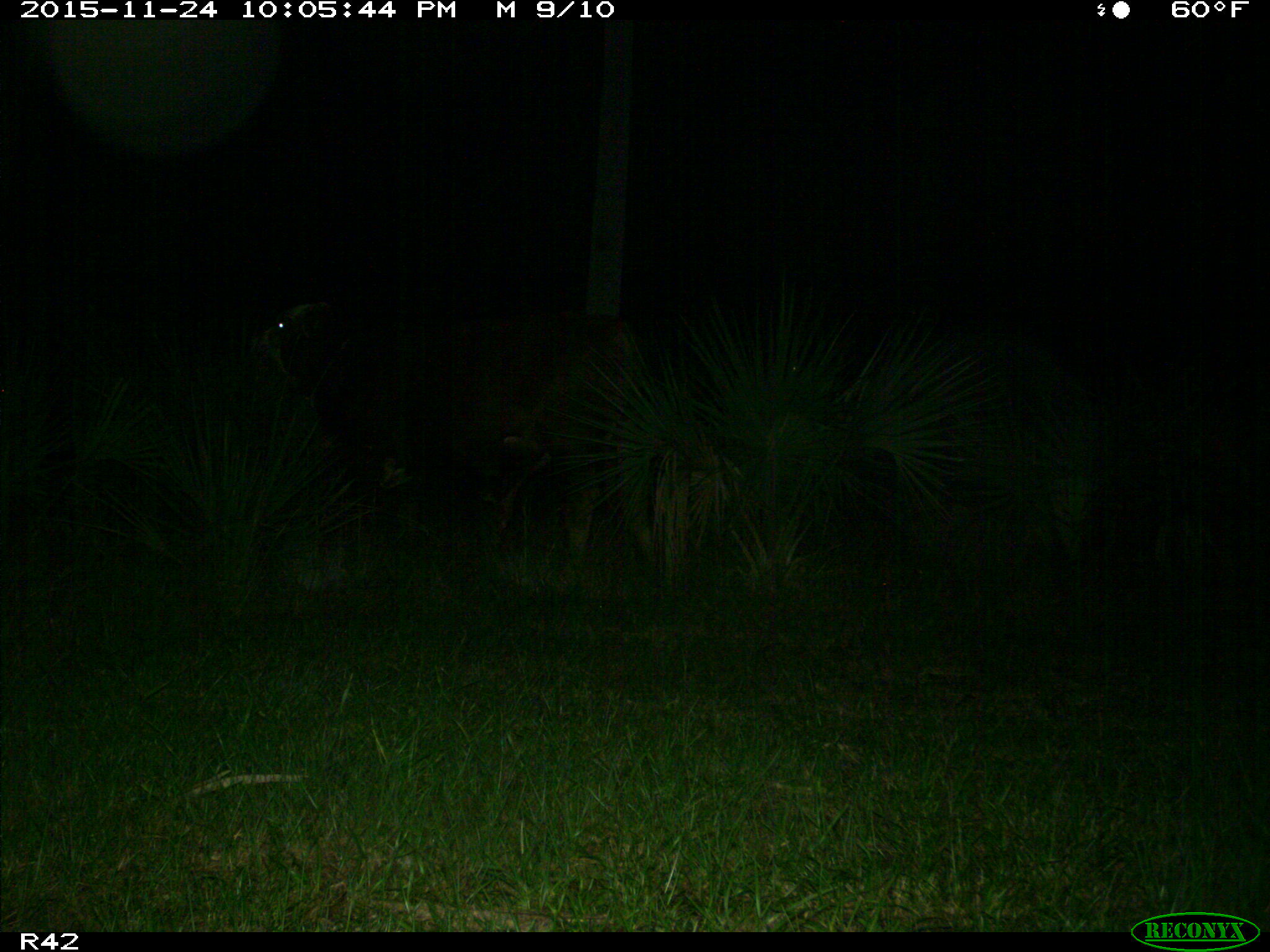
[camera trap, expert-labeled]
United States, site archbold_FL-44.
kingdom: Animalia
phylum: Chordata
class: Mammalia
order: Artiodactyla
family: Bovidae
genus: Bos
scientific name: Bos taurus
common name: domestic cow